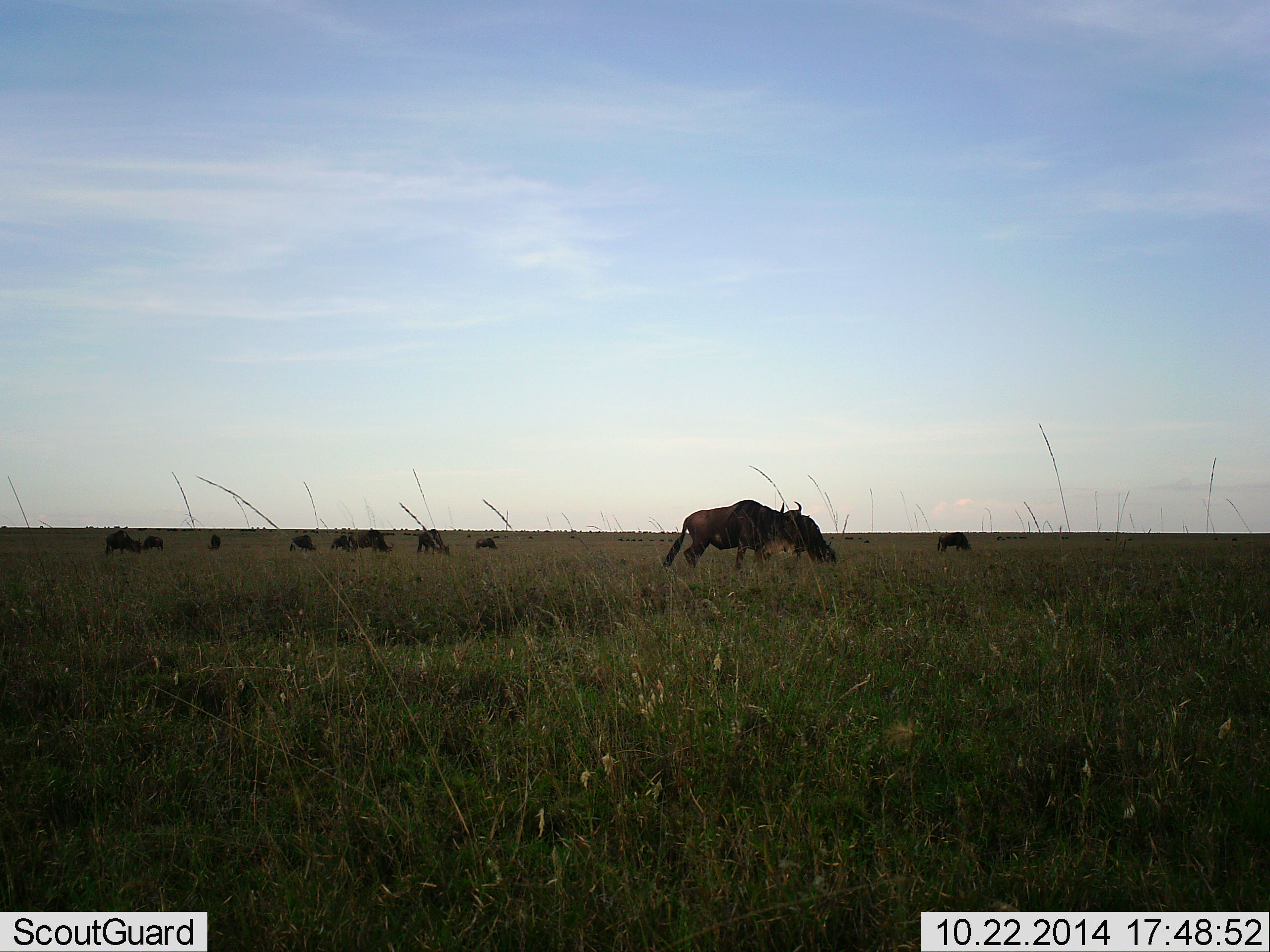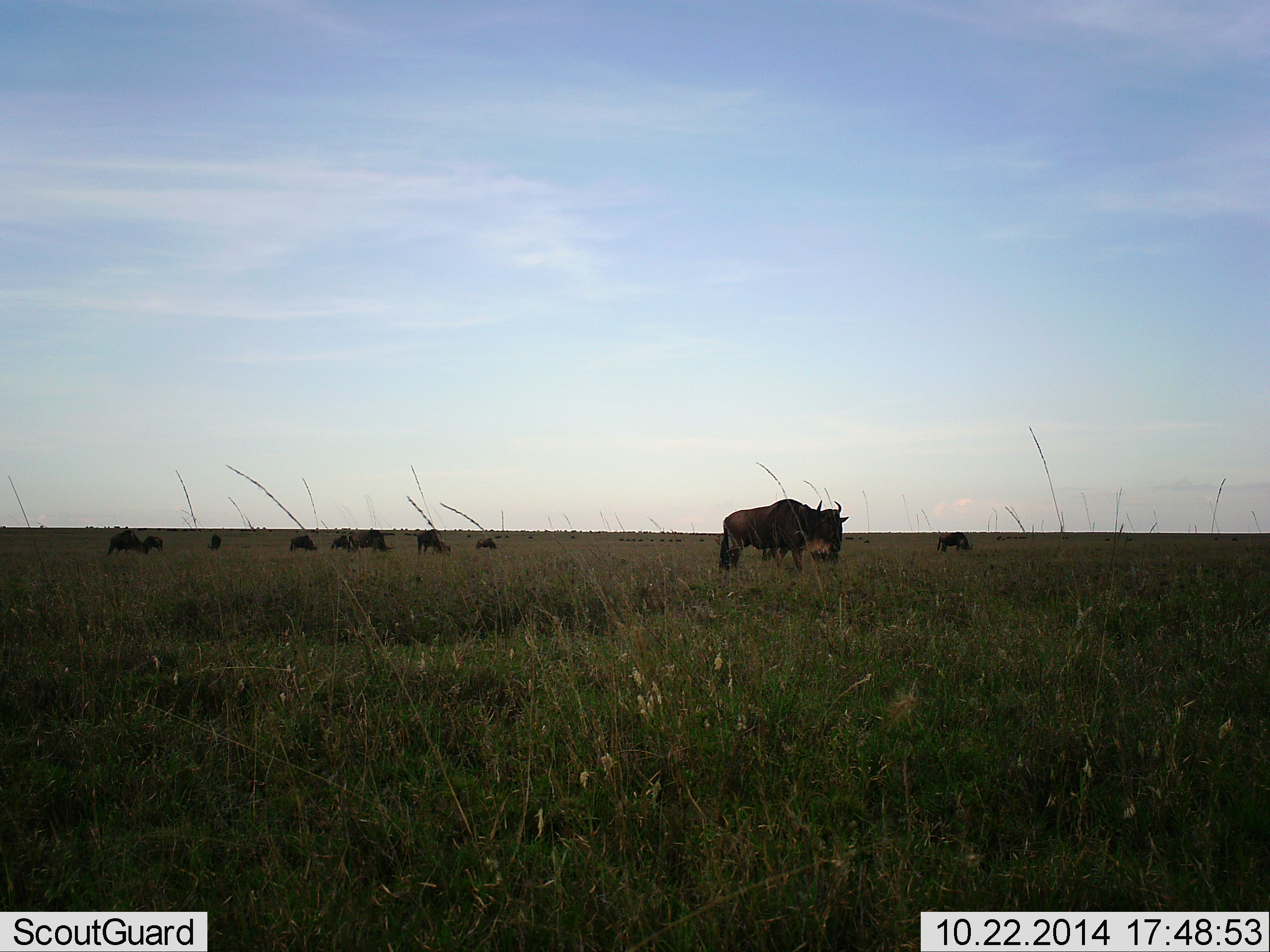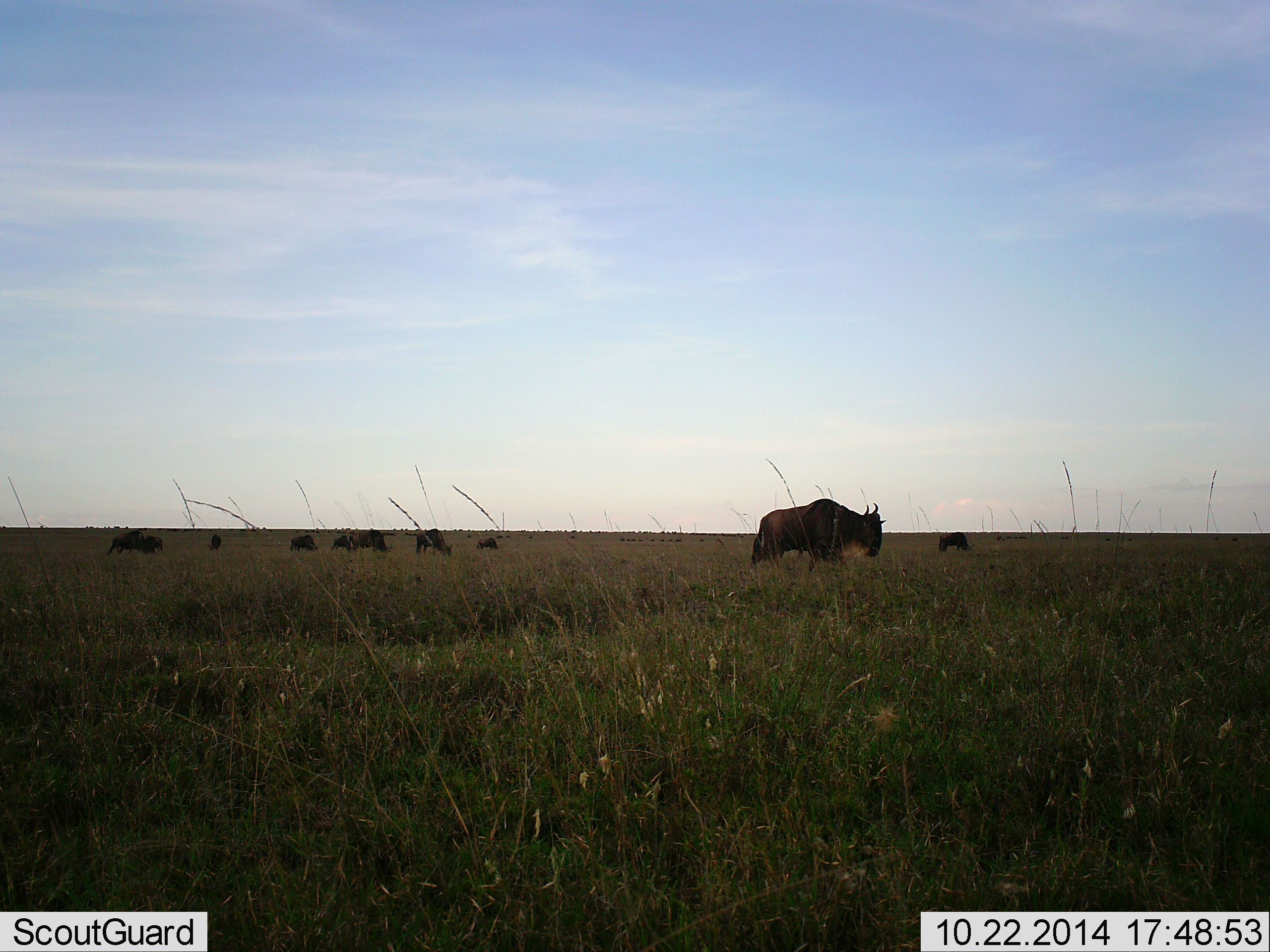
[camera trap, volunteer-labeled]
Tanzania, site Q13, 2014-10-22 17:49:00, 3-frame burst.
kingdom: Animalia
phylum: Chordata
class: Mammalia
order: Artiodactyla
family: Bovidae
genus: Connochaetes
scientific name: Connochaetes taurinus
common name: blue wildebeest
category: wildebeest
Wildebeest (blue wildebeest) (Connochaetes taurinus), count 10. Behavior (volunteer vote fractions): standing 30%, resting 0%, moving 40%, interacting 10%. Young present (vote fraction): 0%. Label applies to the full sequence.